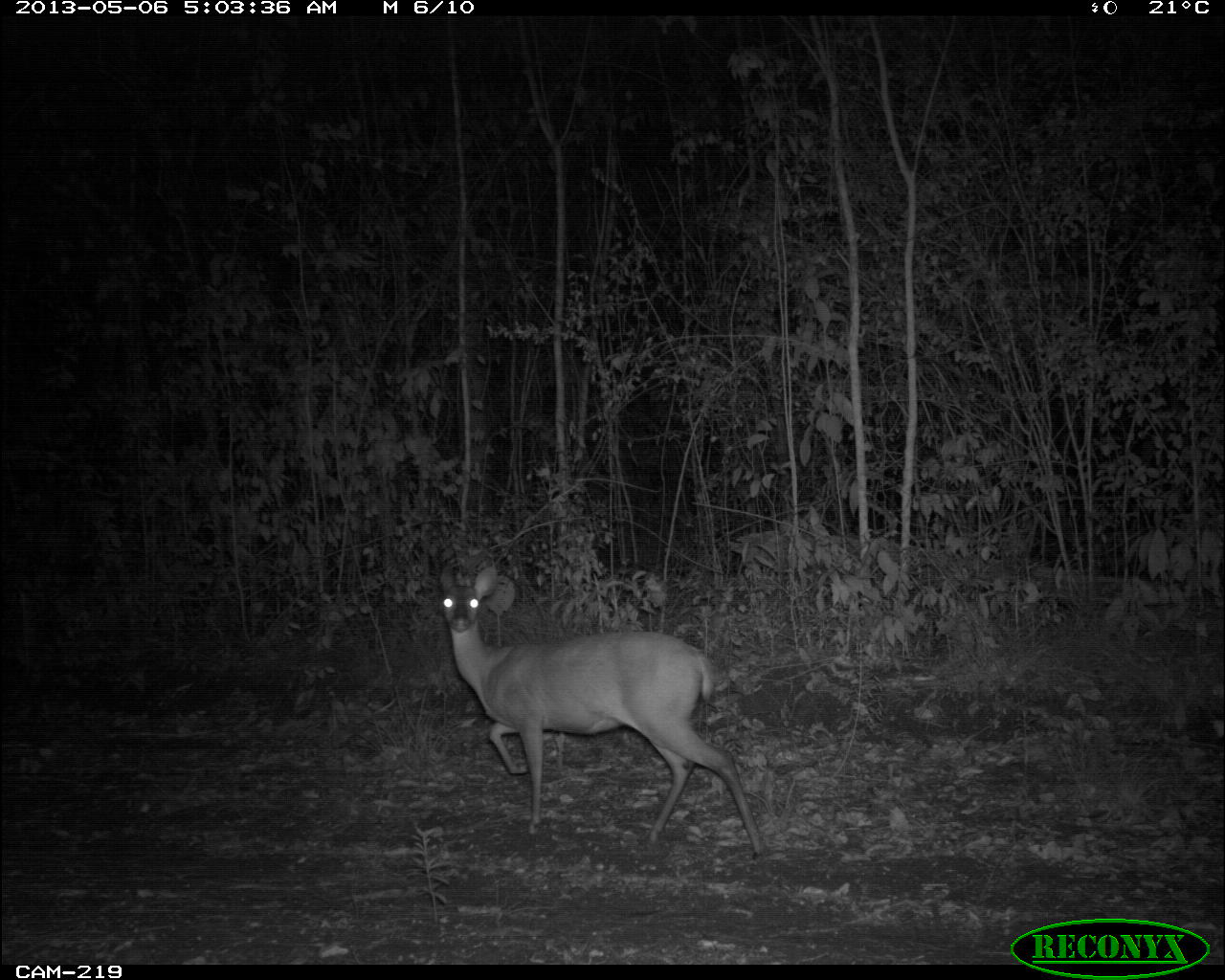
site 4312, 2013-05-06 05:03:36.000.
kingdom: Animalia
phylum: Chordata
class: Mammalia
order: Artiodactyla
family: Cervidae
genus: Mazama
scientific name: Mazama temama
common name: central american red brocket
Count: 1.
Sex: female.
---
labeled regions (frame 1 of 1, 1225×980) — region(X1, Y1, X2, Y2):
mazama temama: region(439, 562, 763, 852)